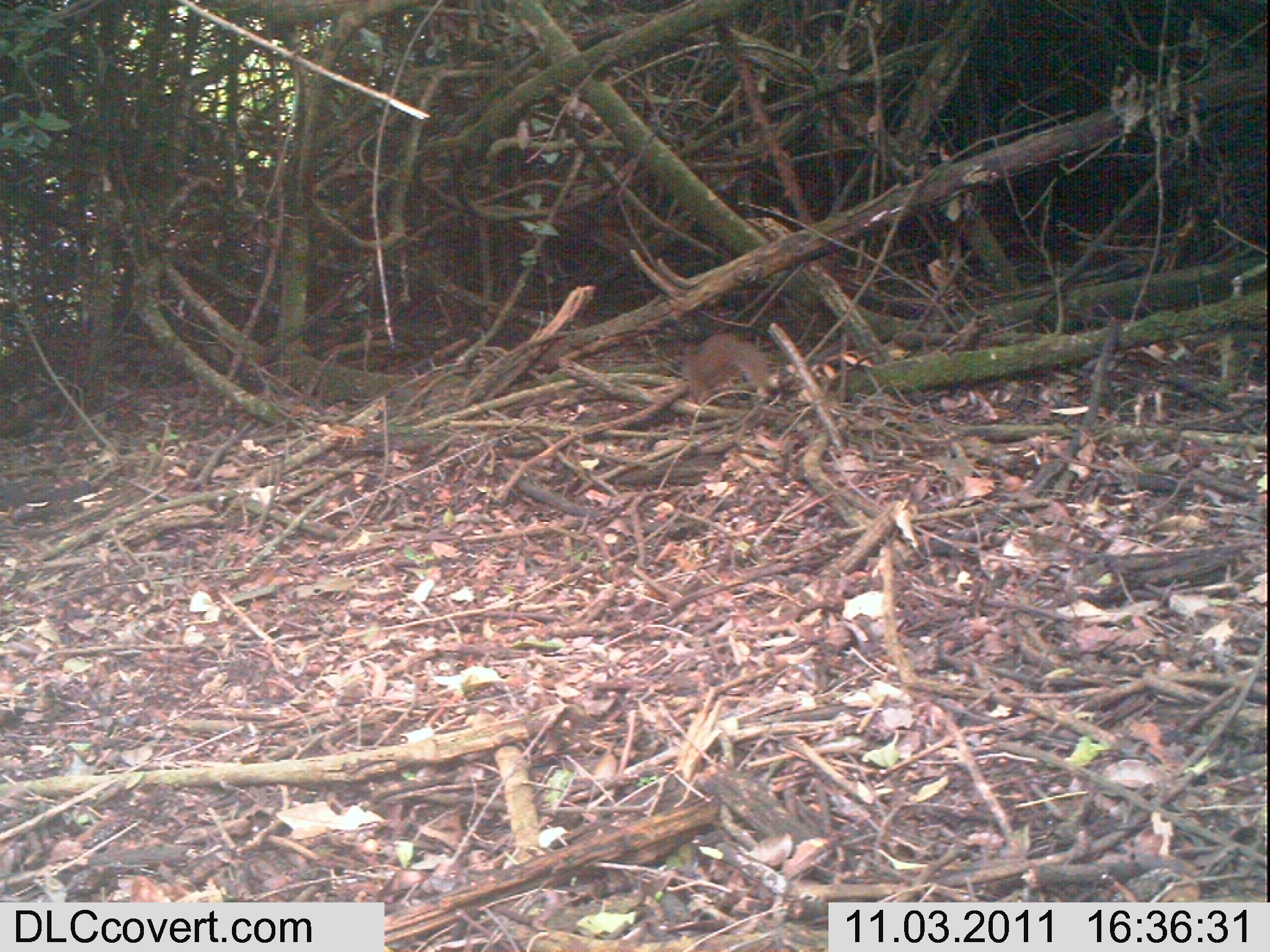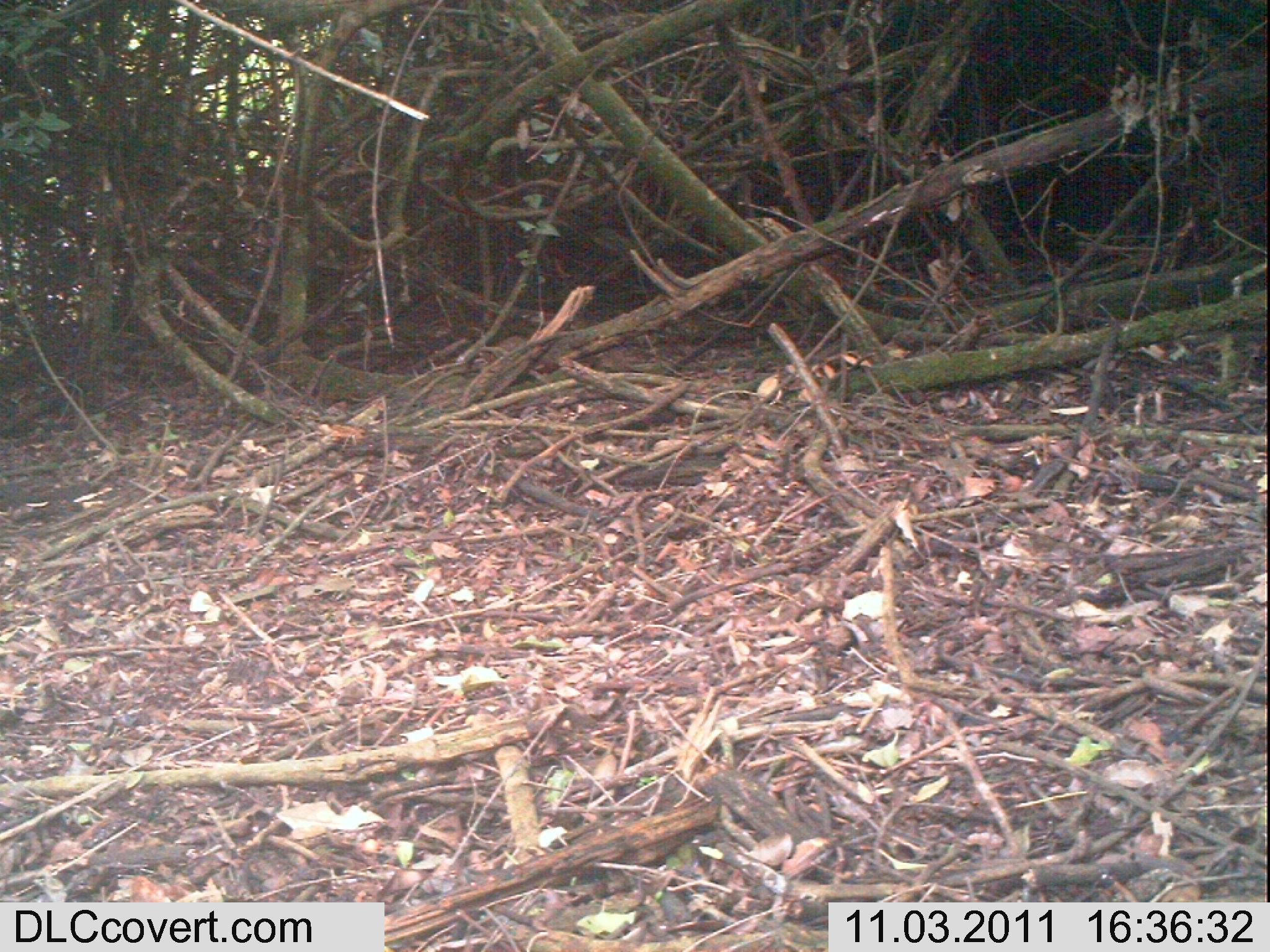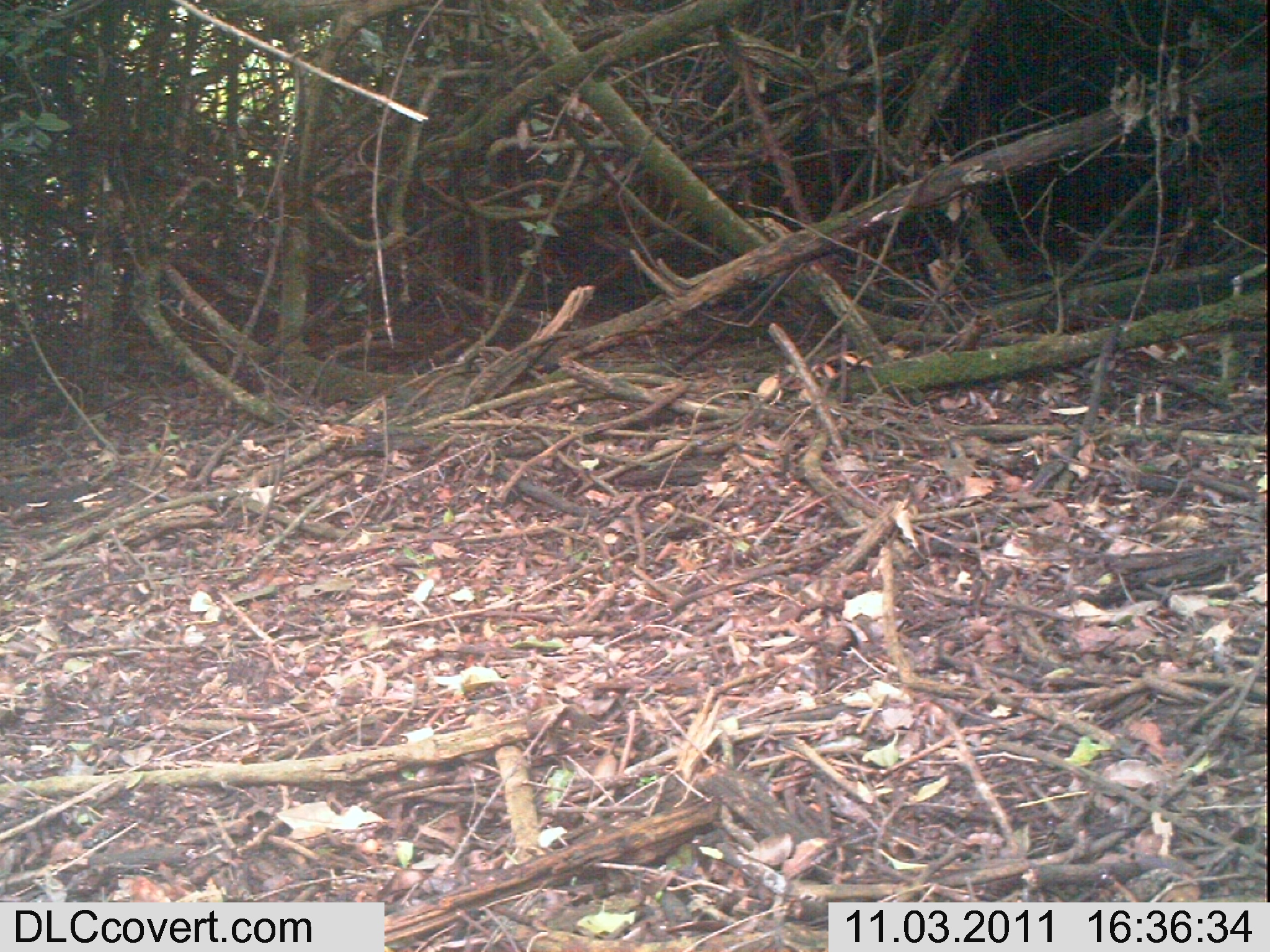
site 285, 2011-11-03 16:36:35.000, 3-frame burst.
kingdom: Animalia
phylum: Chordata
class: Mammalia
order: Rodentia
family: Sciuridae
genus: Paraxerus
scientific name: Paraxerus ochraceus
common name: ochre bush squirrel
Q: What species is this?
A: Paraxerus ochraceus (ochre bush squirrel).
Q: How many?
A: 1.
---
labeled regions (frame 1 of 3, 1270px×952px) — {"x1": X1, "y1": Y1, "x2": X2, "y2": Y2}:
paraxerus ochraceus: {"x1": 683, "y1": 332, "x2": 784, "y2": 406}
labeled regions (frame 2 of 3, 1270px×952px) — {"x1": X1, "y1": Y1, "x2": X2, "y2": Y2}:
paraxerus ochraceus: {"x1": 497, "y1": 335, "x2": 525, "y2": 352}